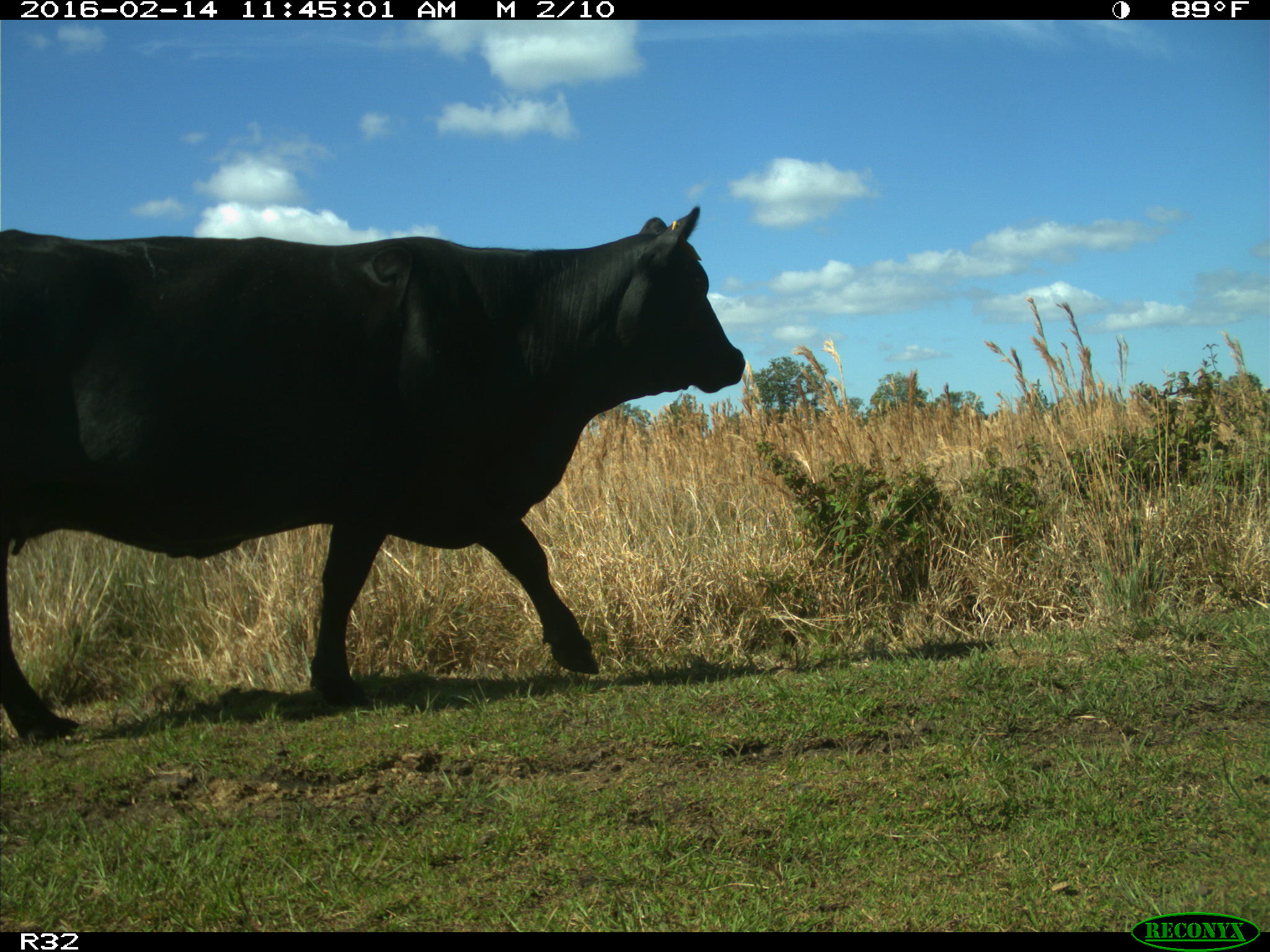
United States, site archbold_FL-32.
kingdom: Animalia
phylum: Chordata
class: Mammalia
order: Artiodactyla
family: Bovidae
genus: Bos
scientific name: Bos taurus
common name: domestic cow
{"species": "Bos taurus (domestic cow)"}